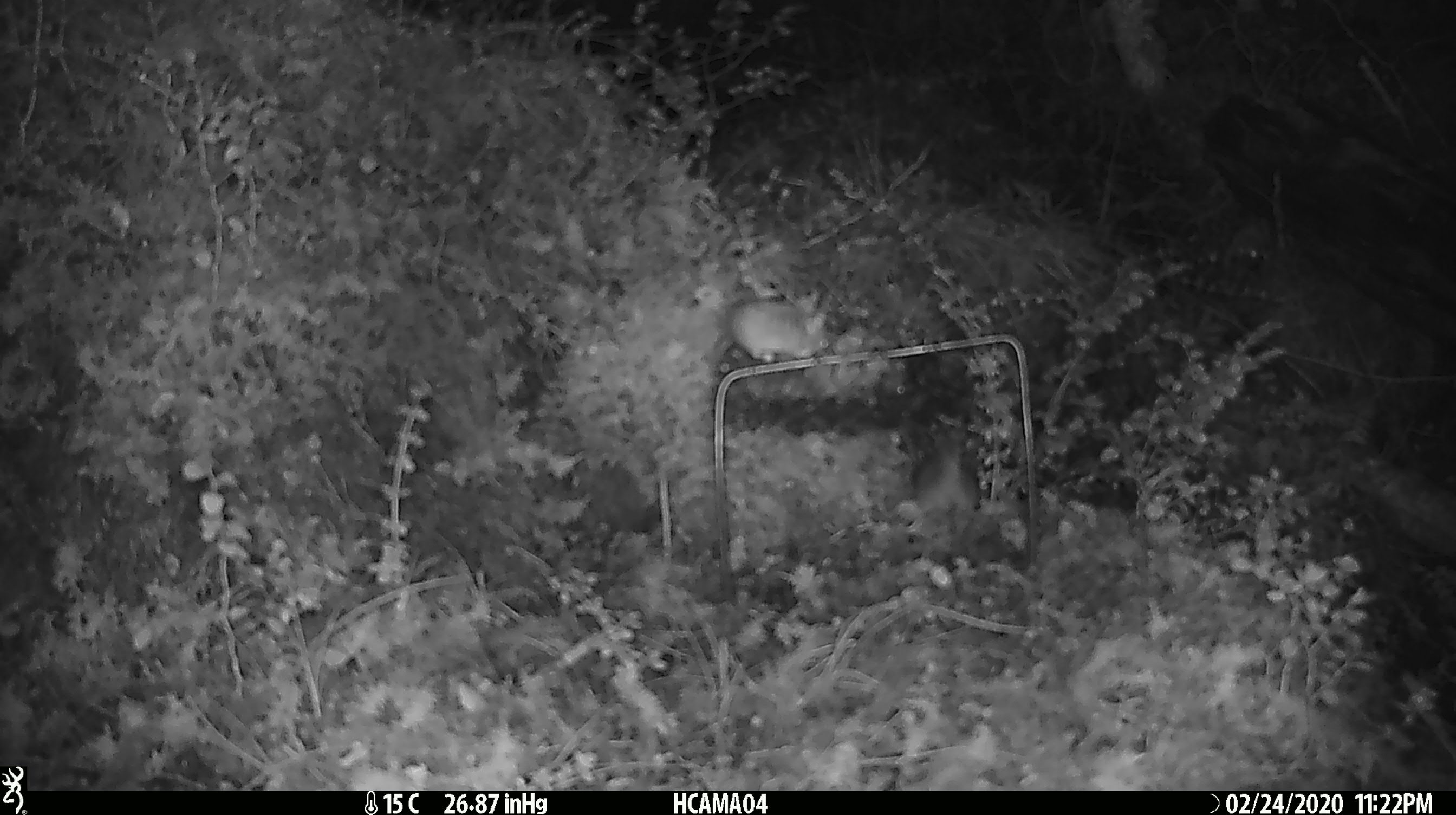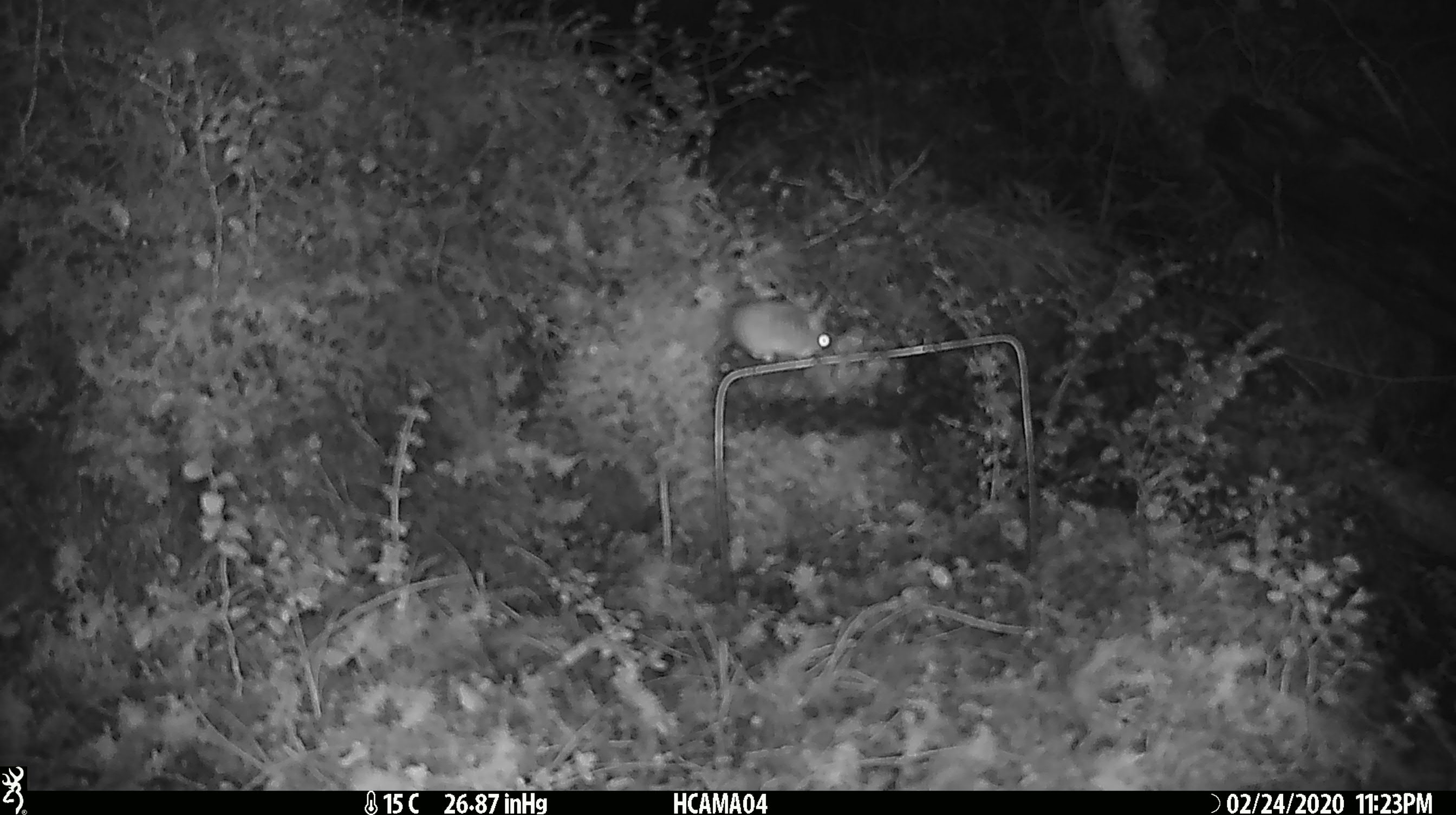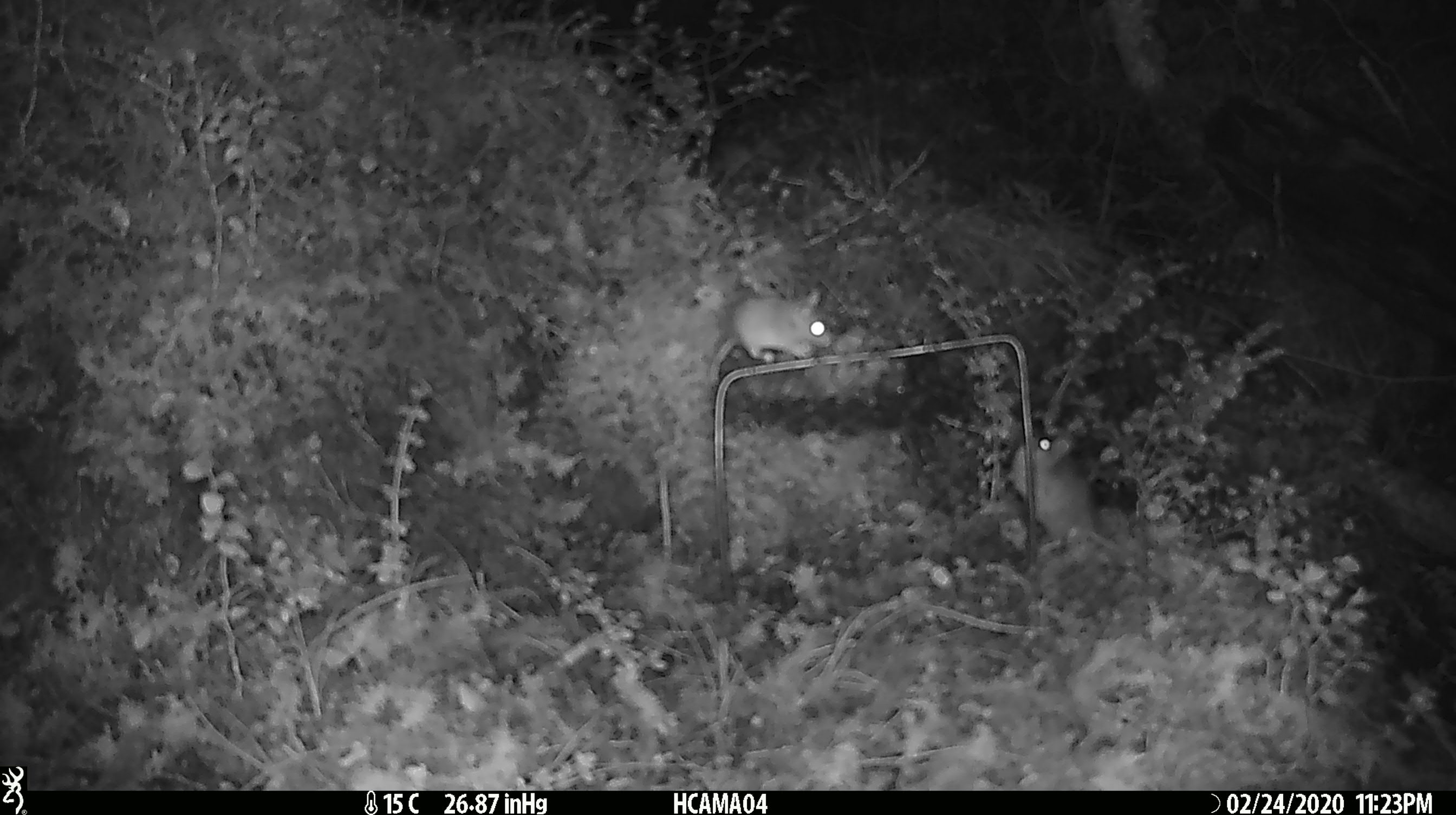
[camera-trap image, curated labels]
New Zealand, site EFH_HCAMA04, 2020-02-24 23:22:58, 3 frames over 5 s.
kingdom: Animalia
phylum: Chordata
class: Mammalia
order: Rodentia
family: Muridae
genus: Mus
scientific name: Mus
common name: mouse